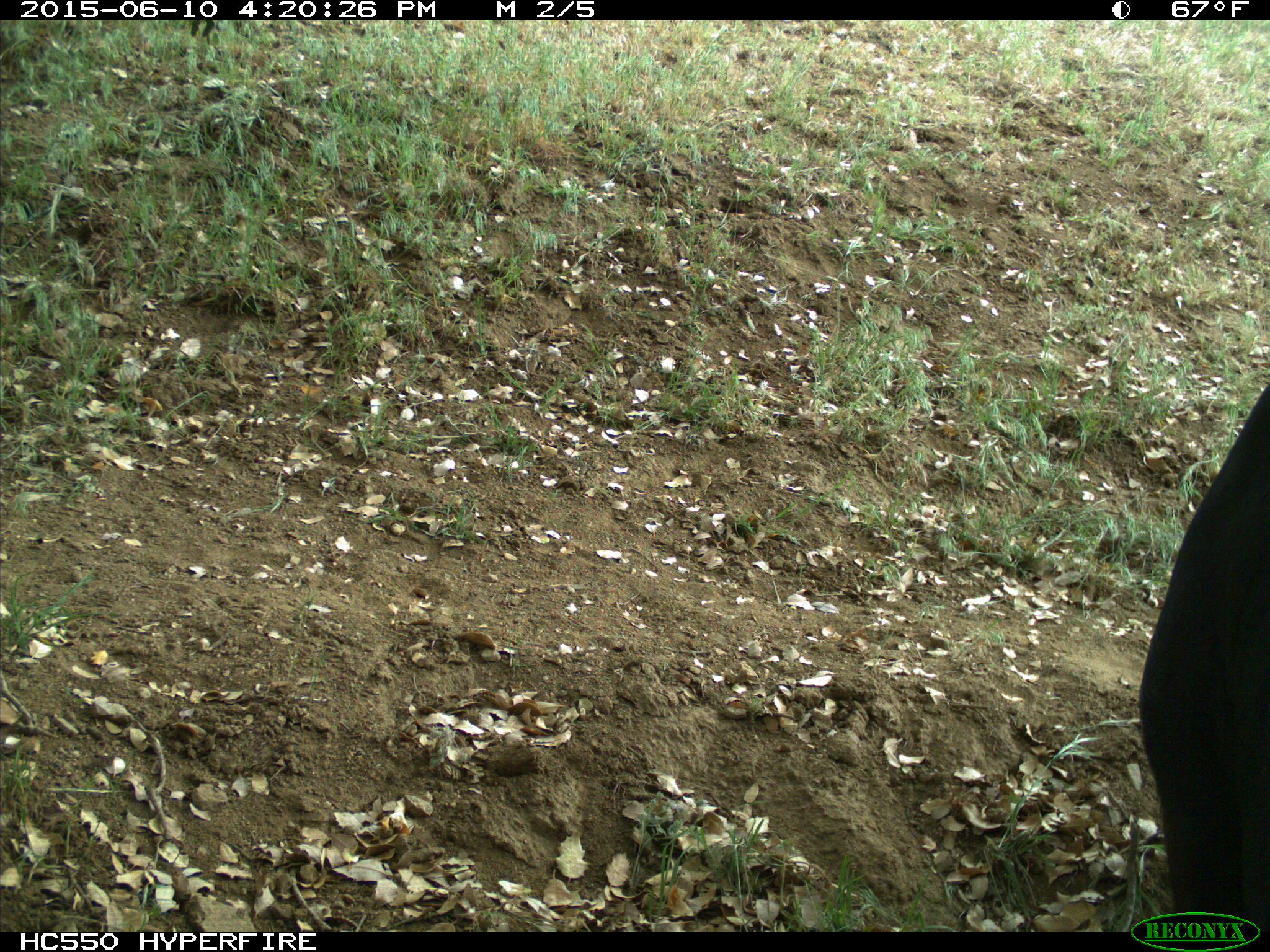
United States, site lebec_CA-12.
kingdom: Animalia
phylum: Chordata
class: Mammalia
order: Artiodactyla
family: Bovidae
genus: Bos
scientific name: Bos taurus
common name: domestic cow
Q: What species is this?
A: Bos taurus (domestic cow).